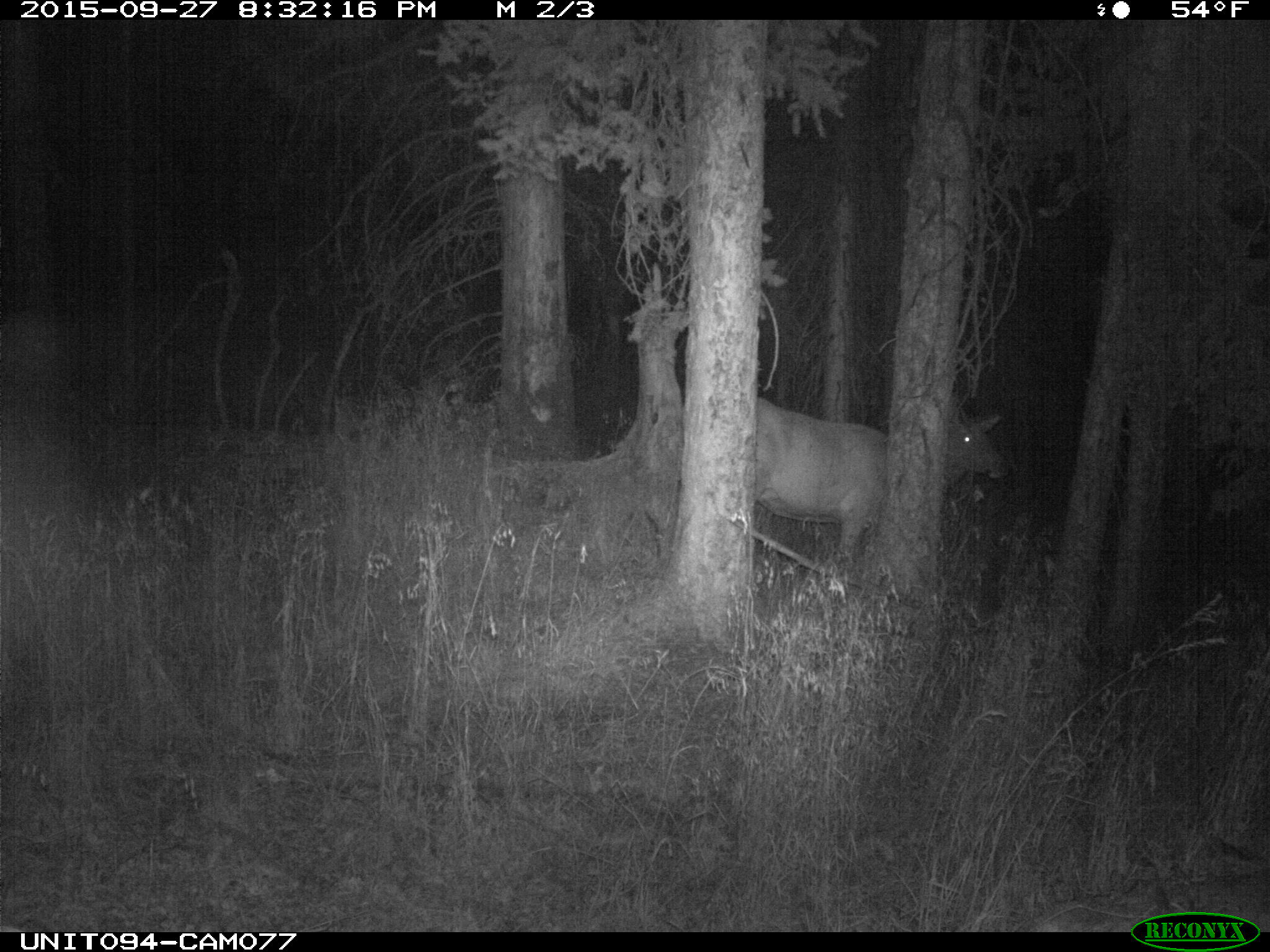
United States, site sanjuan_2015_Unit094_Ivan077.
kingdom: Animalia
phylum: Chordata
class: Mammalia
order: Artiodactyla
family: Cervidae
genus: Cervus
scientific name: Cervus elaphus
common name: red deer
Cervus elaphus (red deer).